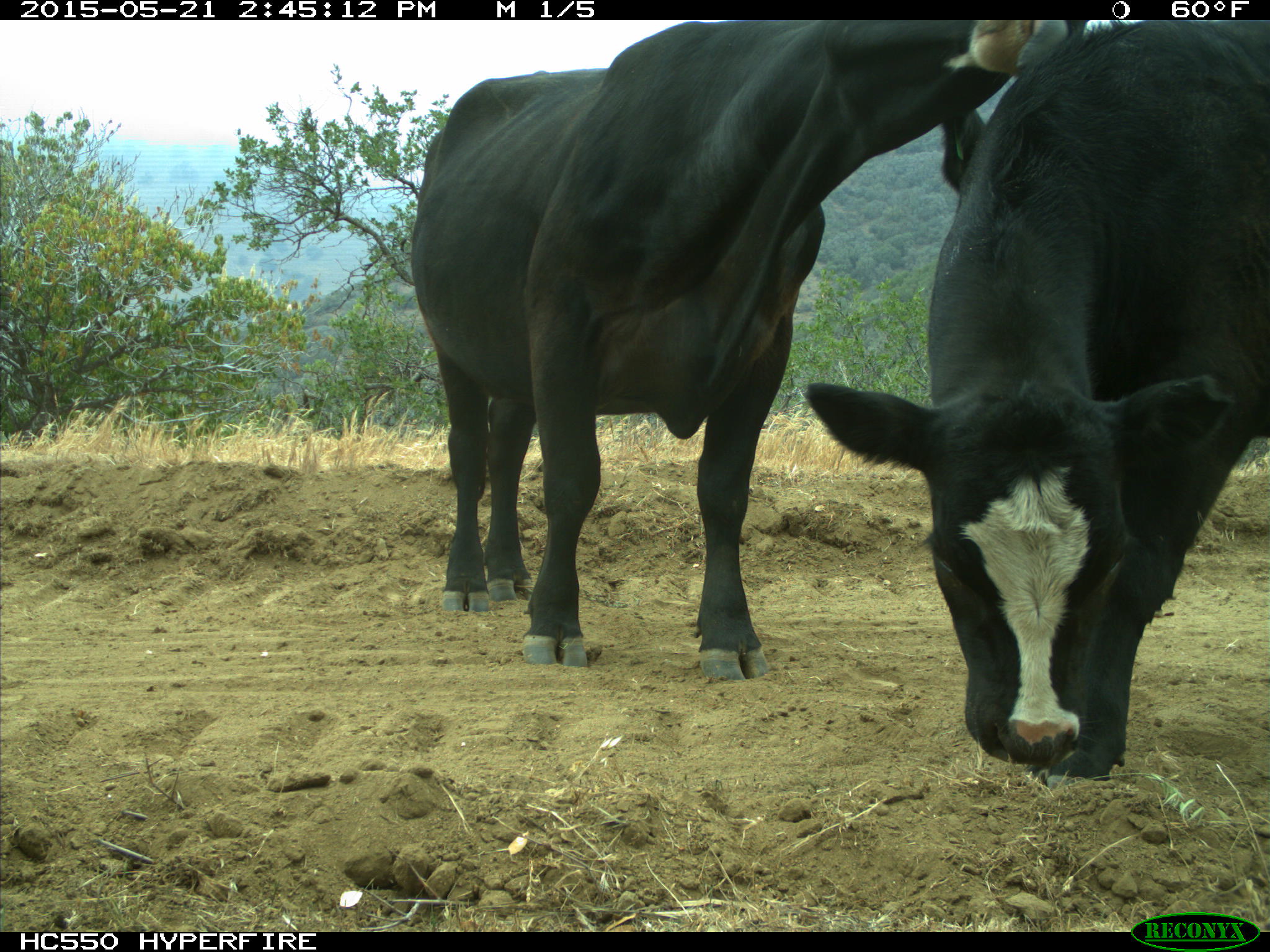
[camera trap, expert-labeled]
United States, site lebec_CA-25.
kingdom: Animalia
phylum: Chordata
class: Mammalia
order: Artiodactyla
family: Bovidae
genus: Bos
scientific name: Bos taurus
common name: domestic cow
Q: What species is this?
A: Bos taurus (domestic cow).